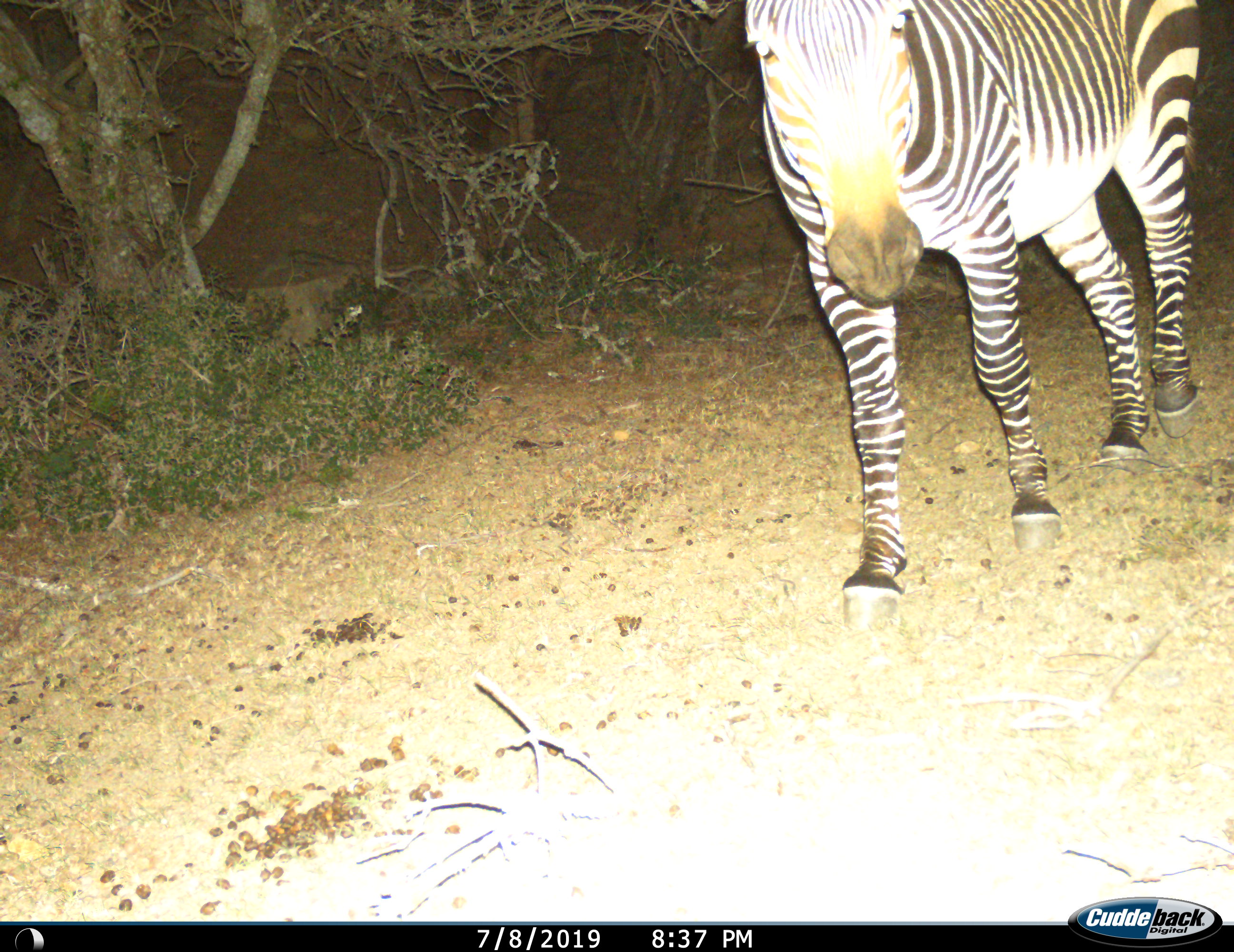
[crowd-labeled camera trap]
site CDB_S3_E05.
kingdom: Animalia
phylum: Chordata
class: Mammalia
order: Perissodactyla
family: Equidae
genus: Equus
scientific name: Equus zebra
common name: mountain zebra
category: zebramountain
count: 1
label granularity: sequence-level